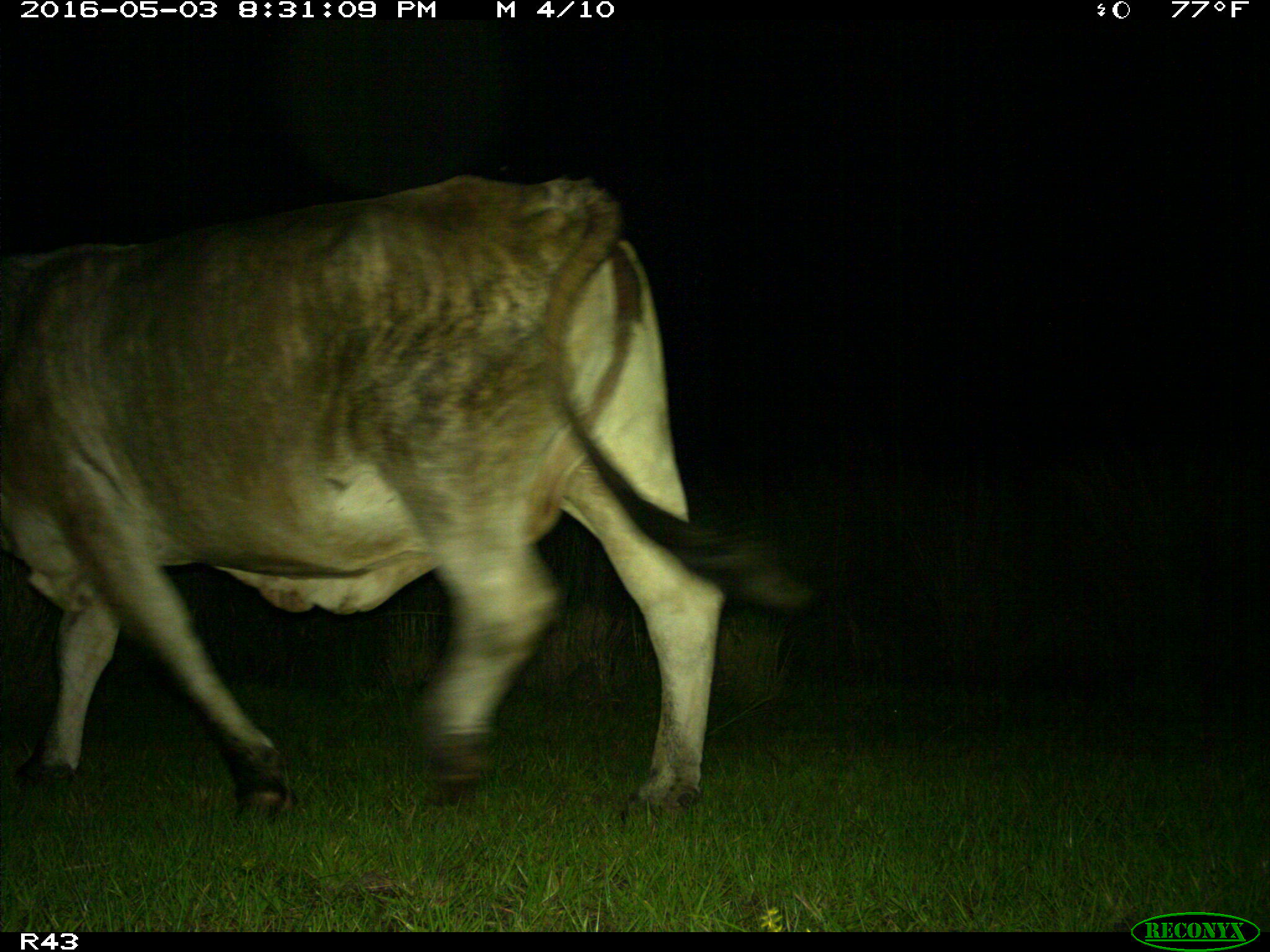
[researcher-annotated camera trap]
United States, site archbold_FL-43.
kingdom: Animalia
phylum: Chordata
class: Mammalia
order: Artiodactyla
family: Bovidae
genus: Bos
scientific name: Bos taurus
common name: domestic cow